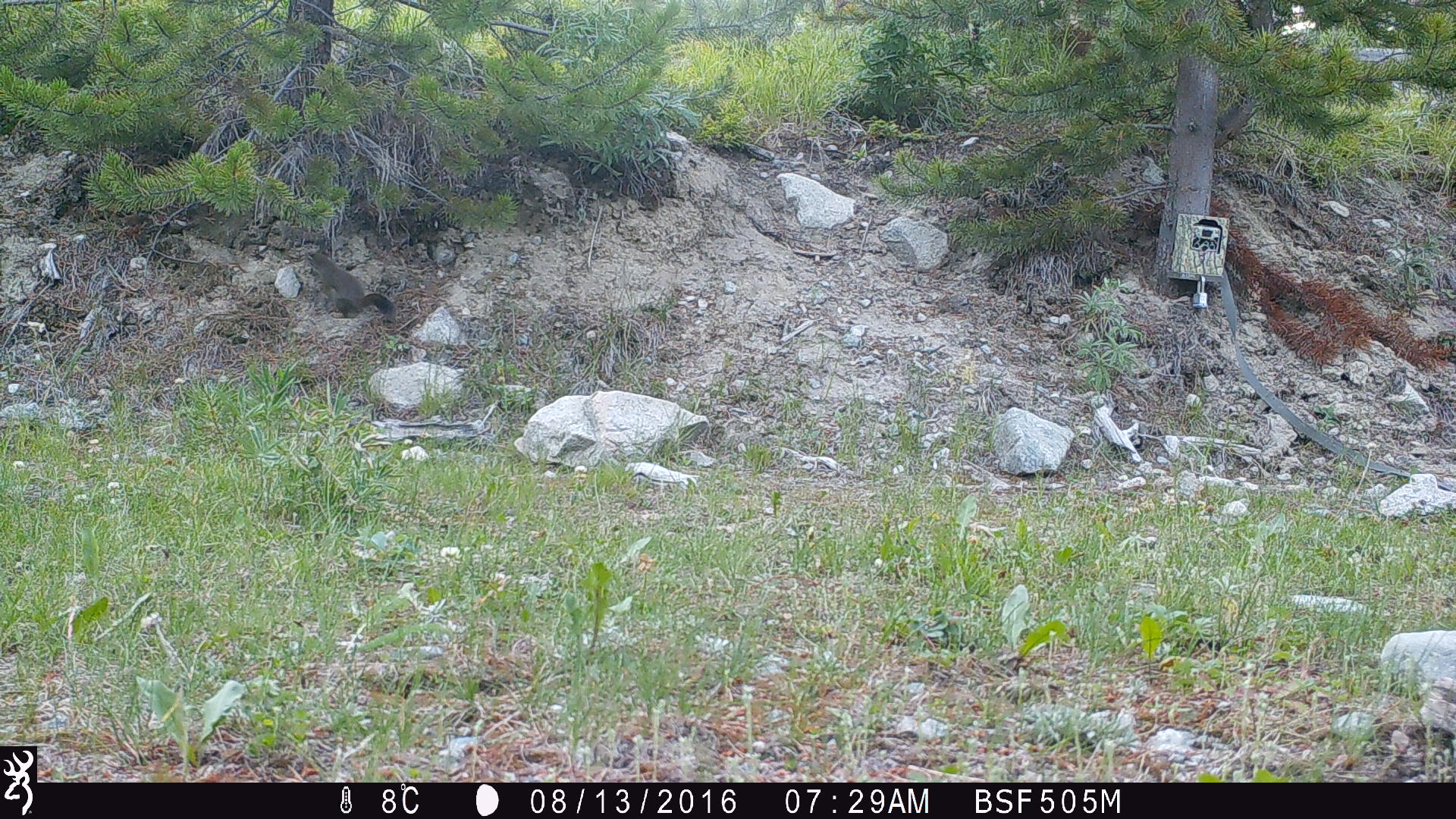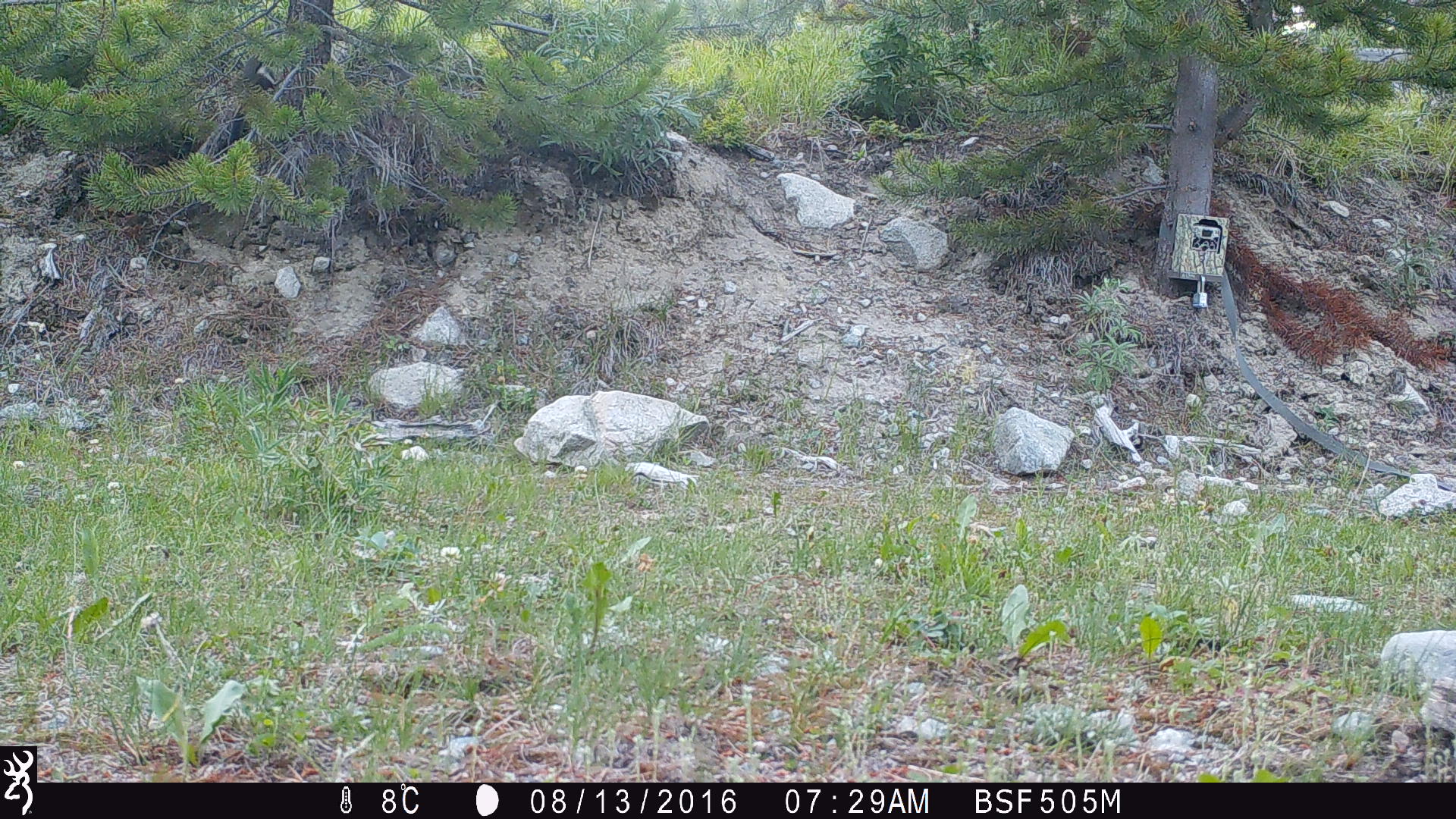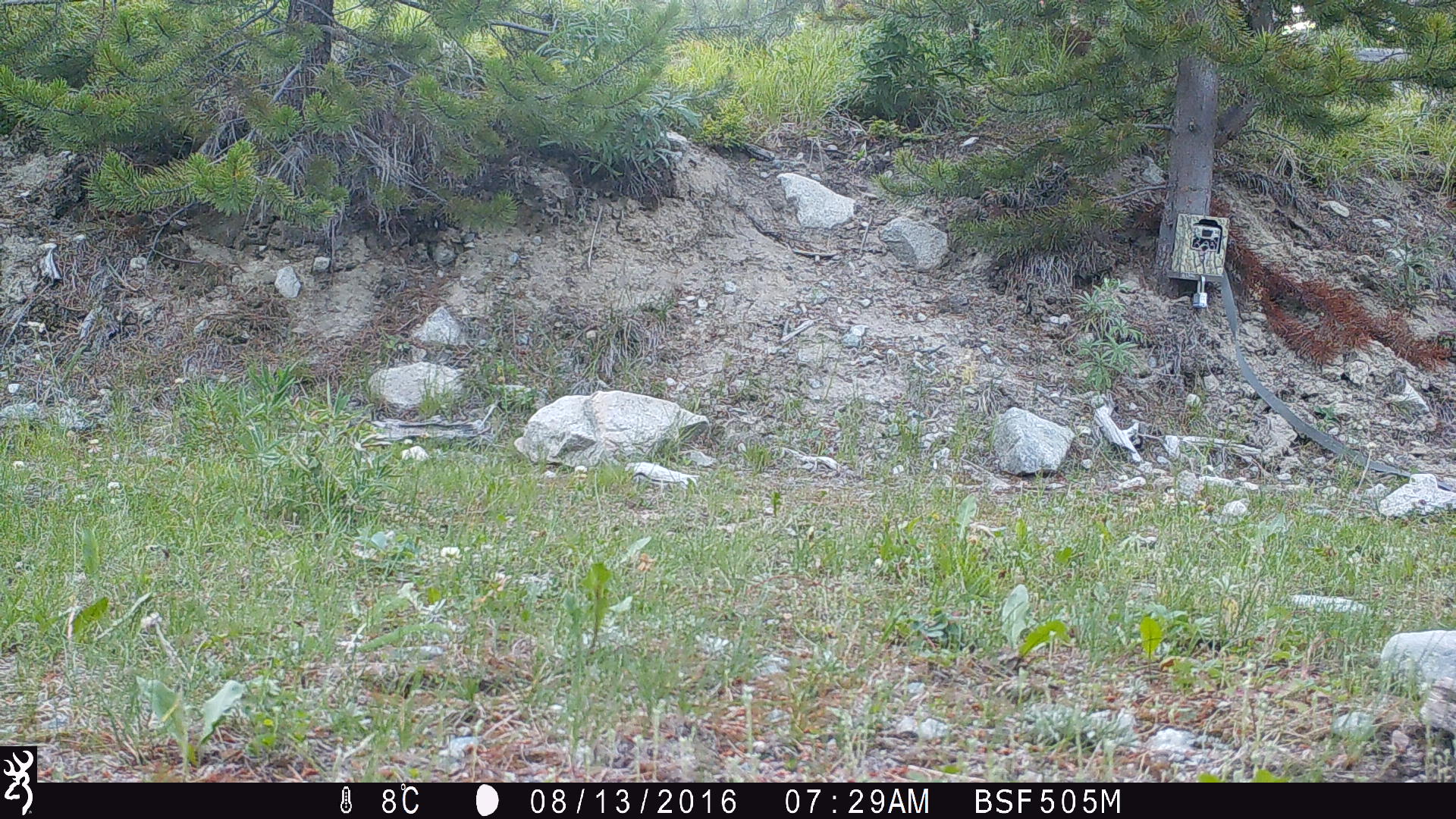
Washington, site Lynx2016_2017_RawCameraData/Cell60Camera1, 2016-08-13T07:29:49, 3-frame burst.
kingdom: Animalia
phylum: Chordata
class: Mammalia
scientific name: Mammalia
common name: small mammal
Small mammal (Mammalia). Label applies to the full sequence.